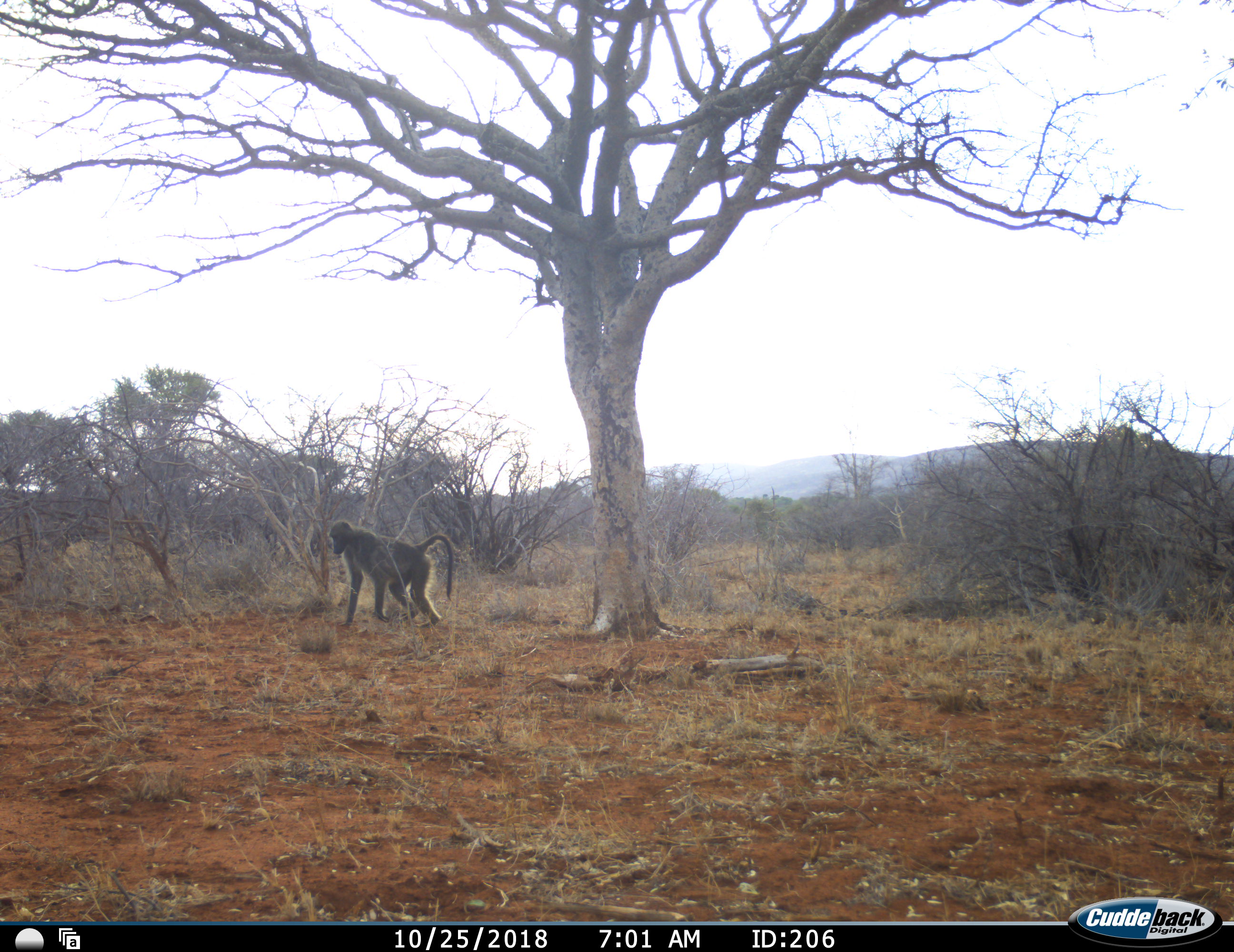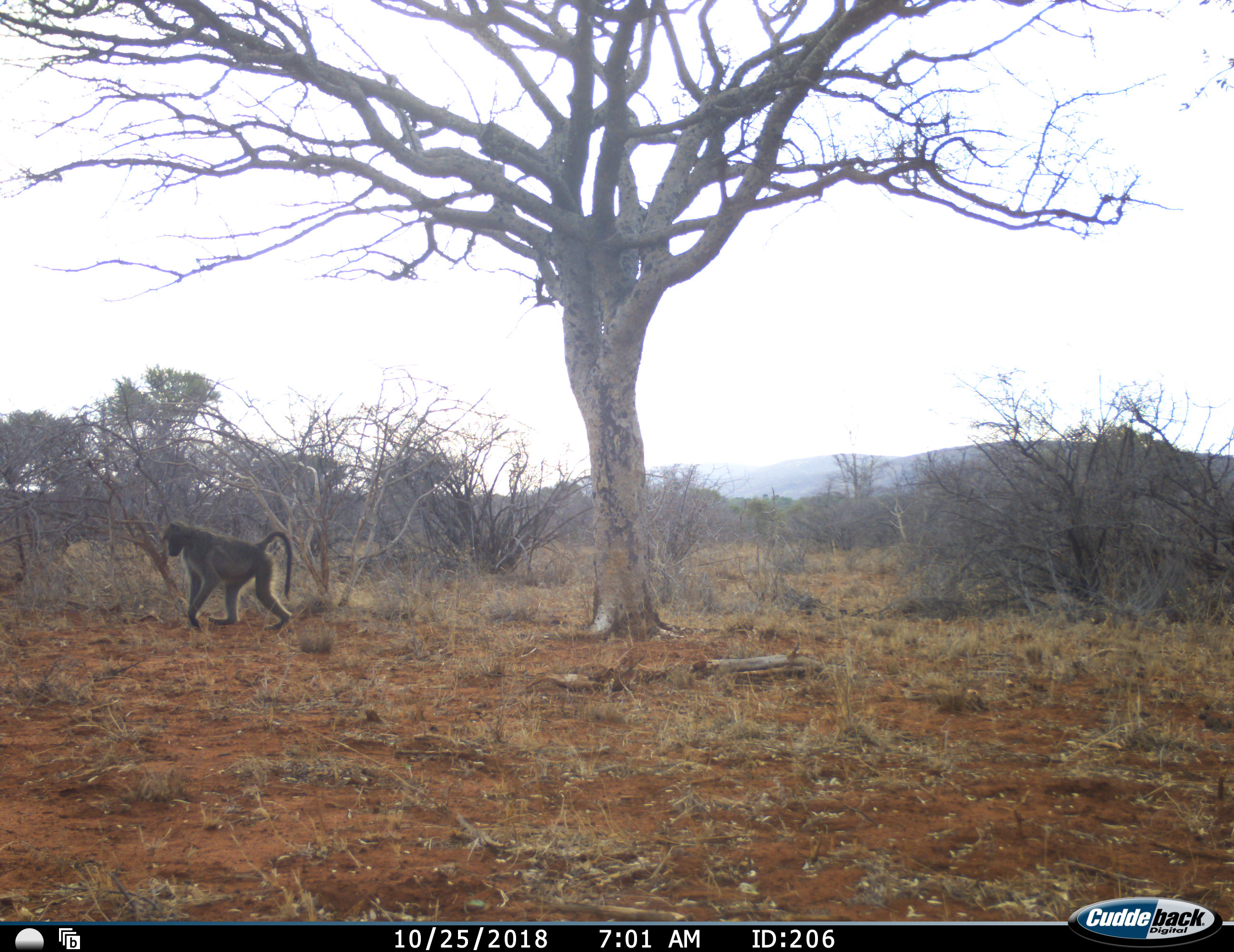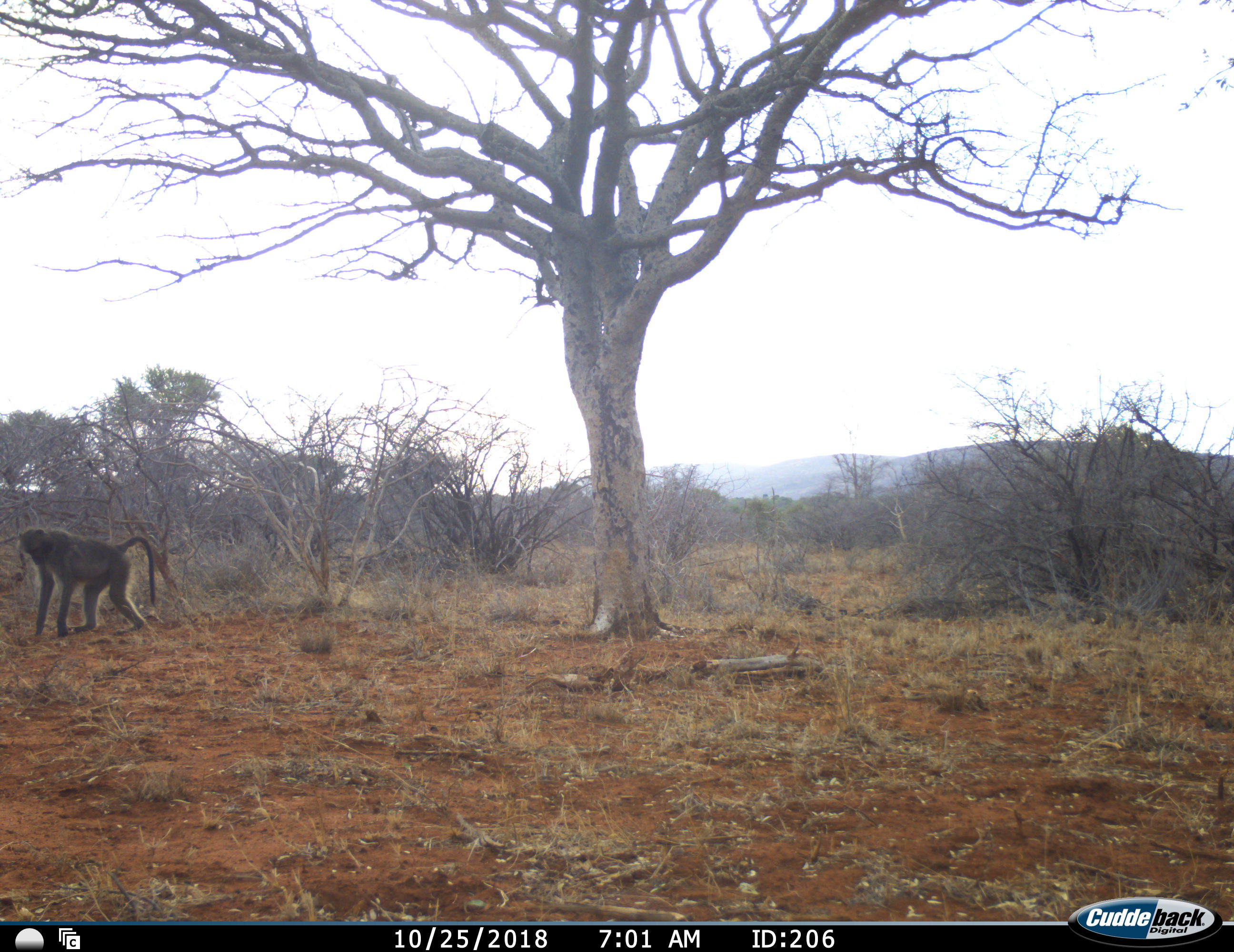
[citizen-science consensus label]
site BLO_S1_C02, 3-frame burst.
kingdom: Animalia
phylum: Chordata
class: Mammalia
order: Primates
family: Cercopithecidae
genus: Papio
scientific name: Papio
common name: baboon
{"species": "baboon (Papio)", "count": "1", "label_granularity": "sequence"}